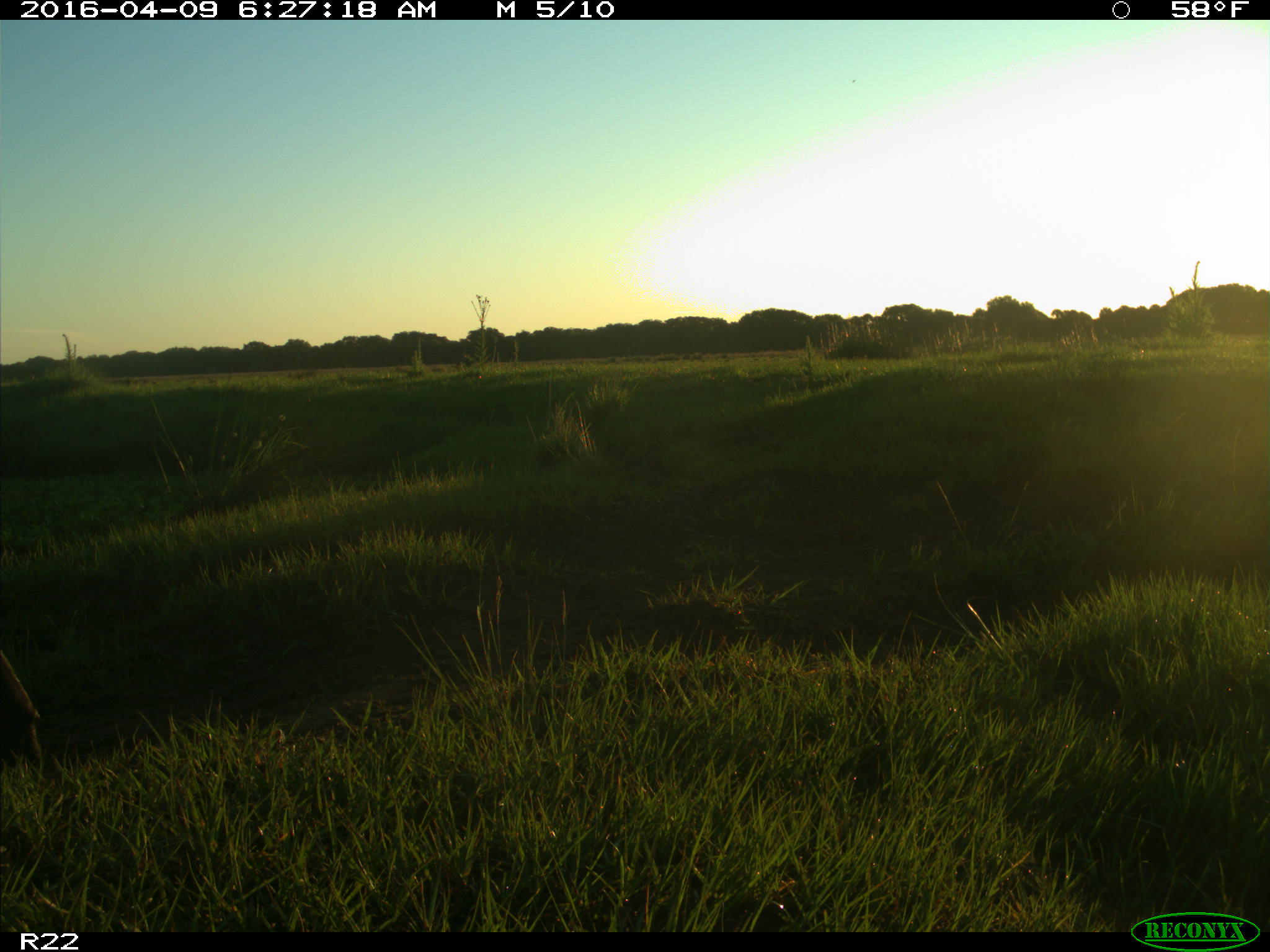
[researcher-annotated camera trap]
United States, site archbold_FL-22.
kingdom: Animalia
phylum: Chordata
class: Mammalia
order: Artiodactyla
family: Bovidae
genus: Bos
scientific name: Bos taurus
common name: domestic cow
Bos taurus (domestic cow).